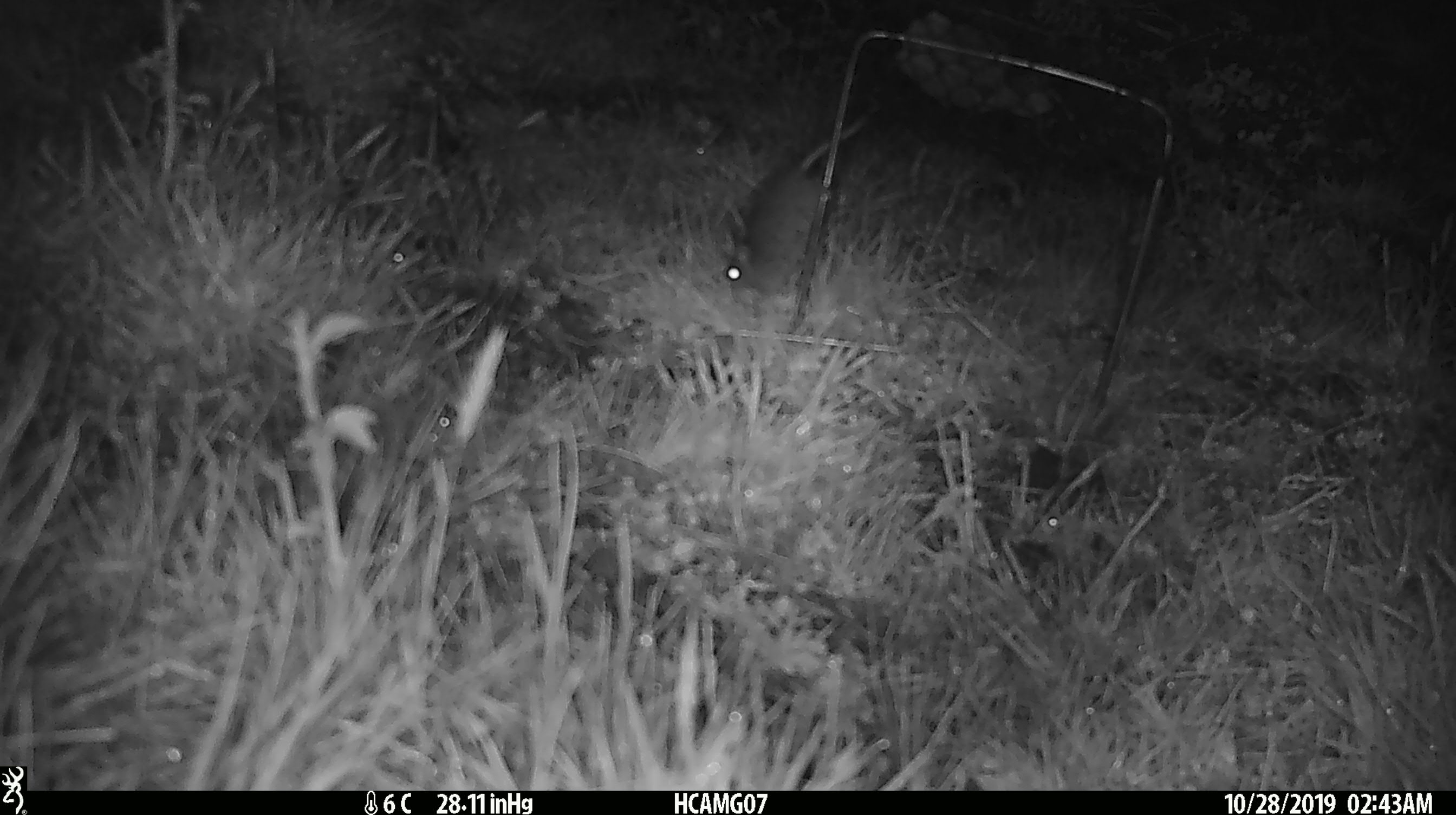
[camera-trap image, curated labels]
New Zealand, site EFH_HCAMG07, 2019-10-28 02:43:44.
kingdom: Animalia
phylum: Chordata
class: Mammalia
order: Rodentia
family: Muridae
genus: Mus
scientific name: Mus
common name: mouse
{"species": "mouse (Mus)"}